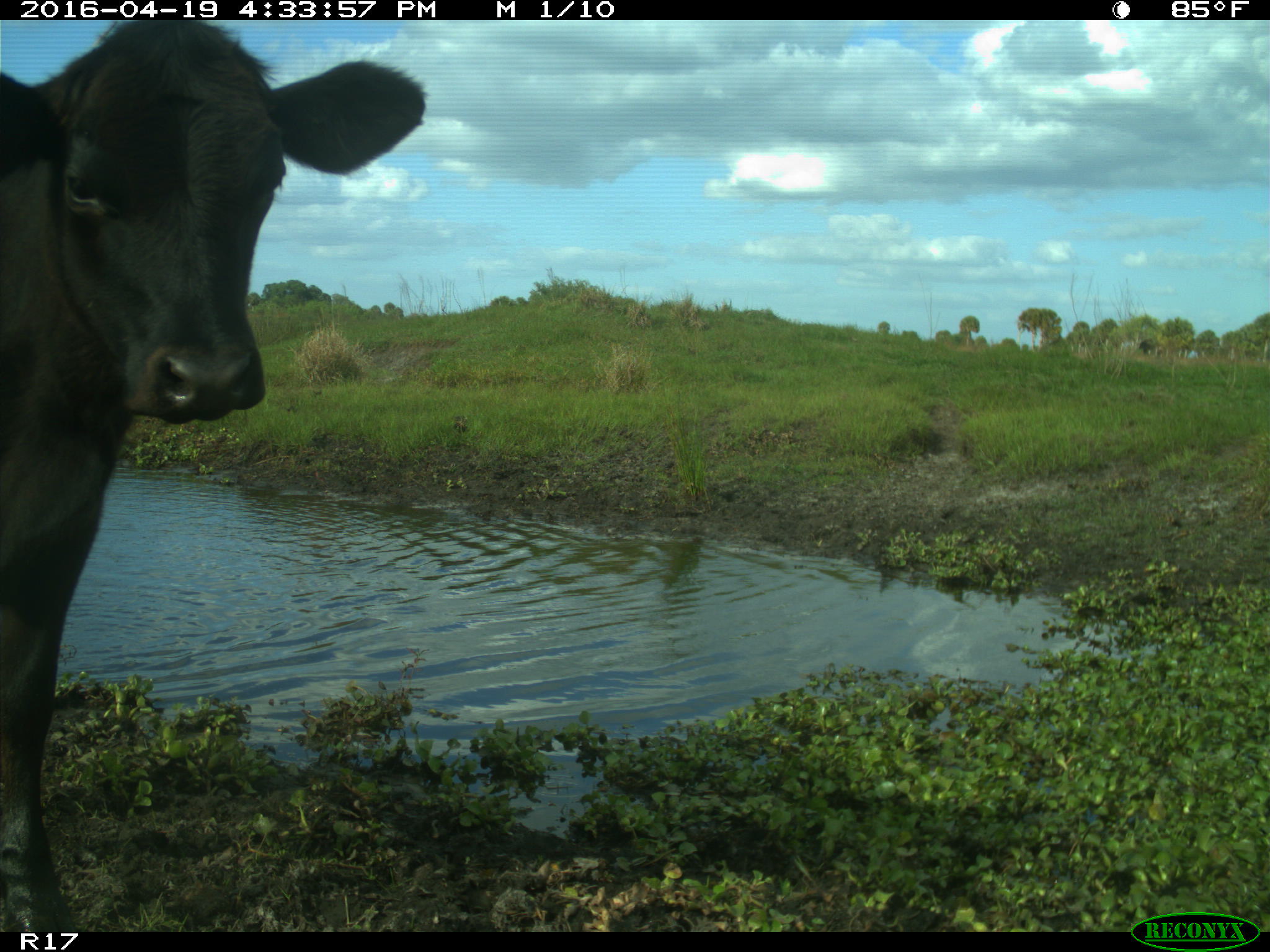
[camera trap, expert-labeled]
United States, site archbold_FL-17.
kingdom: Animalia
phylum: Chordata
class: Mammalia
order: Artiodactyla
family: Bovidae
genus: Bos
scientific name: Bos taurus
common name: domestic cow